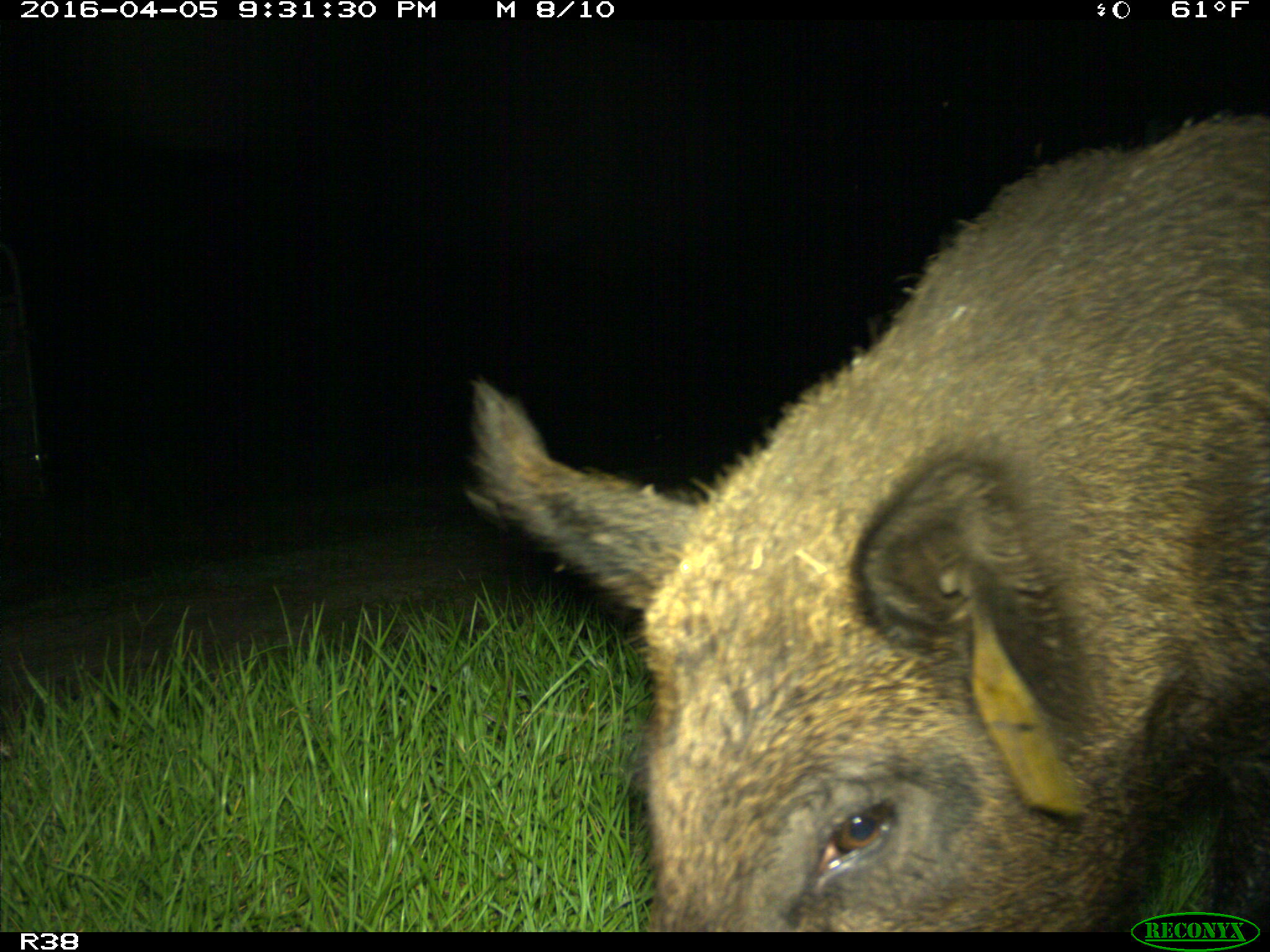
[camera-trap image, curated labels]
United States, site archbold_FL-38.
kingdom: Animalia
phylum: Chordata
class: Mammalia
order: Artiodactyla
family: Suidae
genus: Sus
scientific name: Sus scrofa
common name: wild boar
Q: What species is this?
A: Sus scrofa (wild boar).